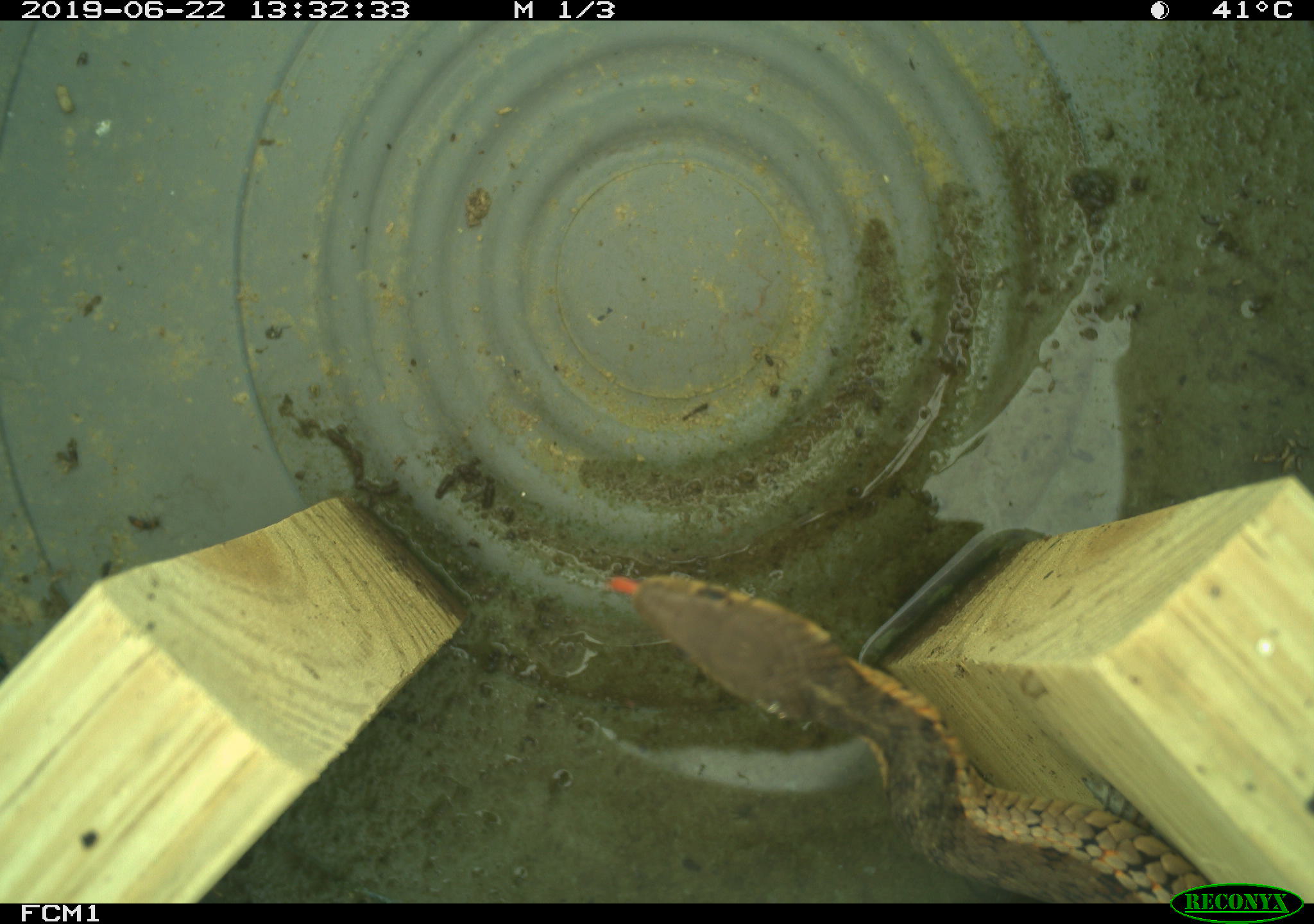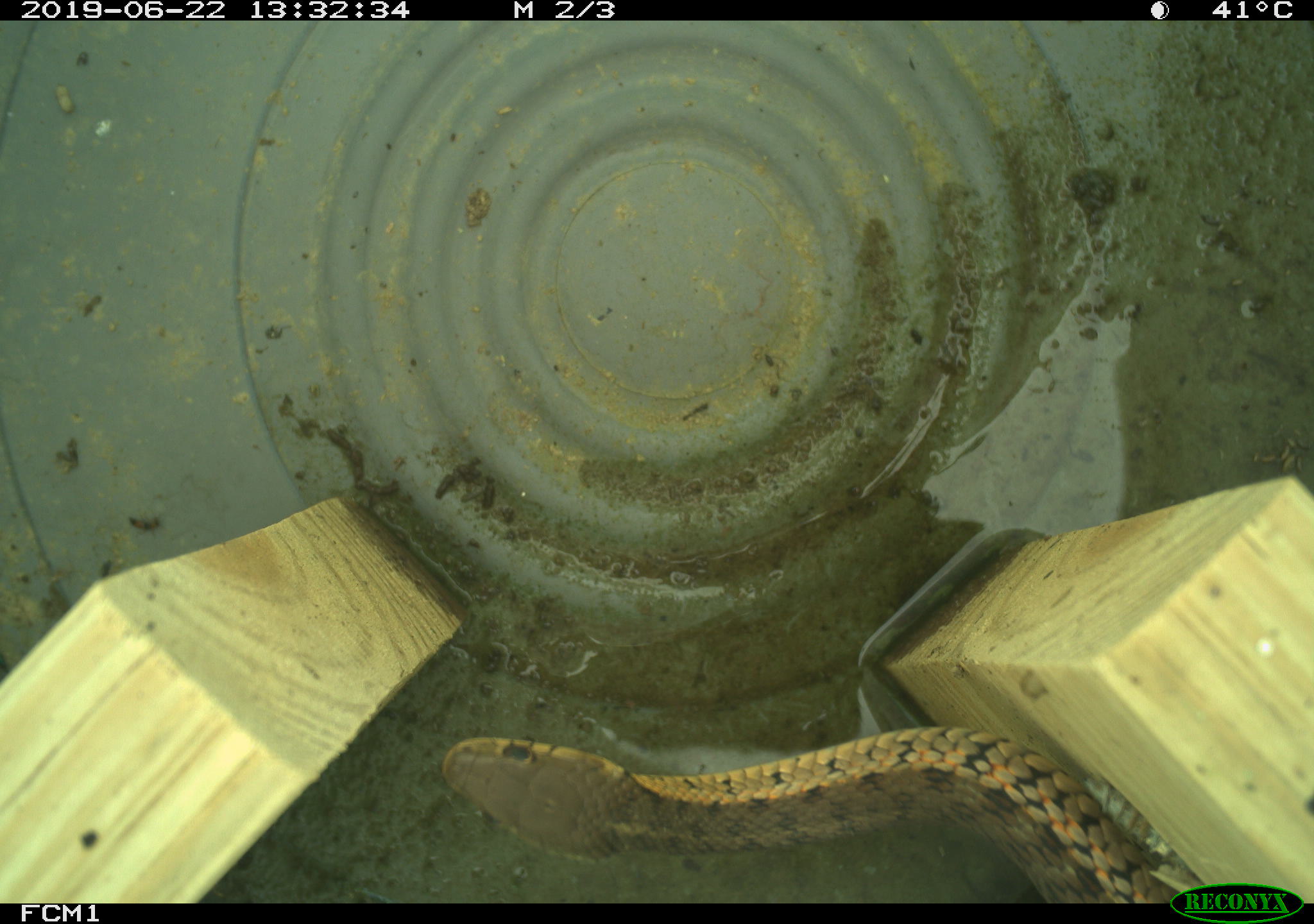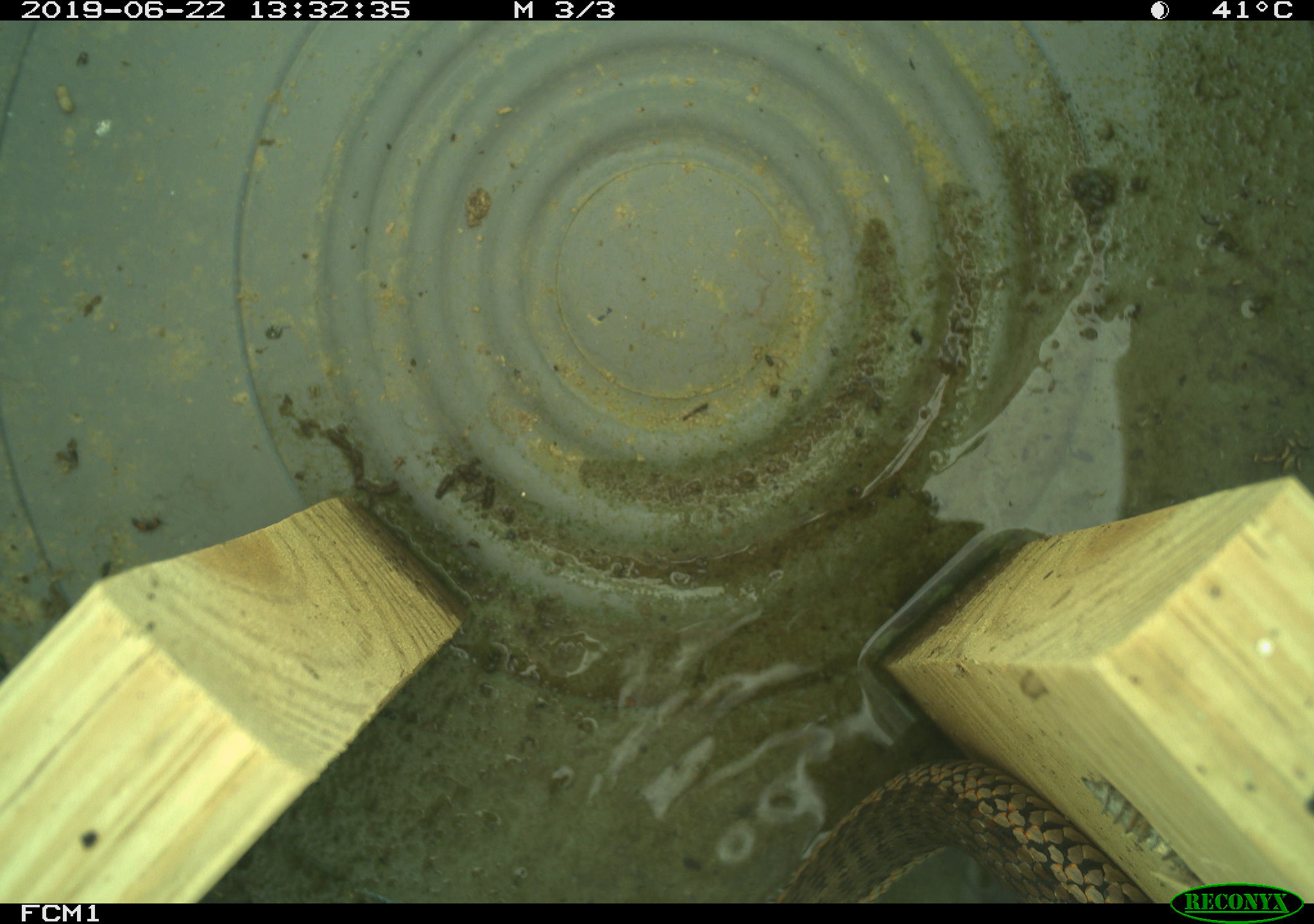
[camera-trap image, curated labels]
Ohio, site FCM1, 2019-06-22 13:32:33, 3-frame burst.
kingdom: Animalia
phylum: Chordata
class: Reptilia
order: Squamata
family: Colubridae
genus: Thamnophis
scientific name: Thamnophis sirtalis sirtalis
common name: eastern gartersnake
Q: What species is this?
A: Eastern gartersnake (Thamnophis sirtalis sirtalis).